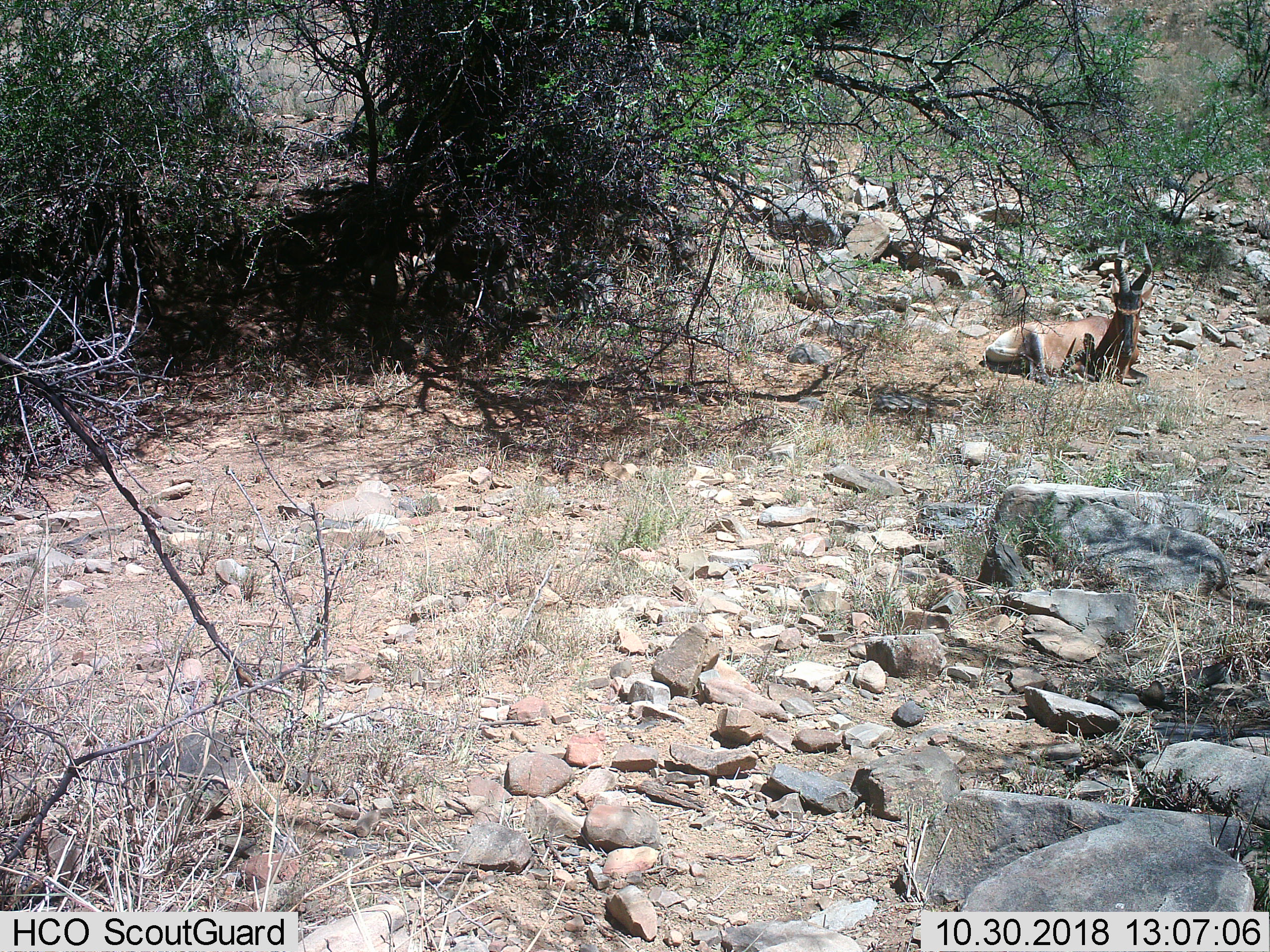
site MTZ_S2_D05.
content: unidentified animal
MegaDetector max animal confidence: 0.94